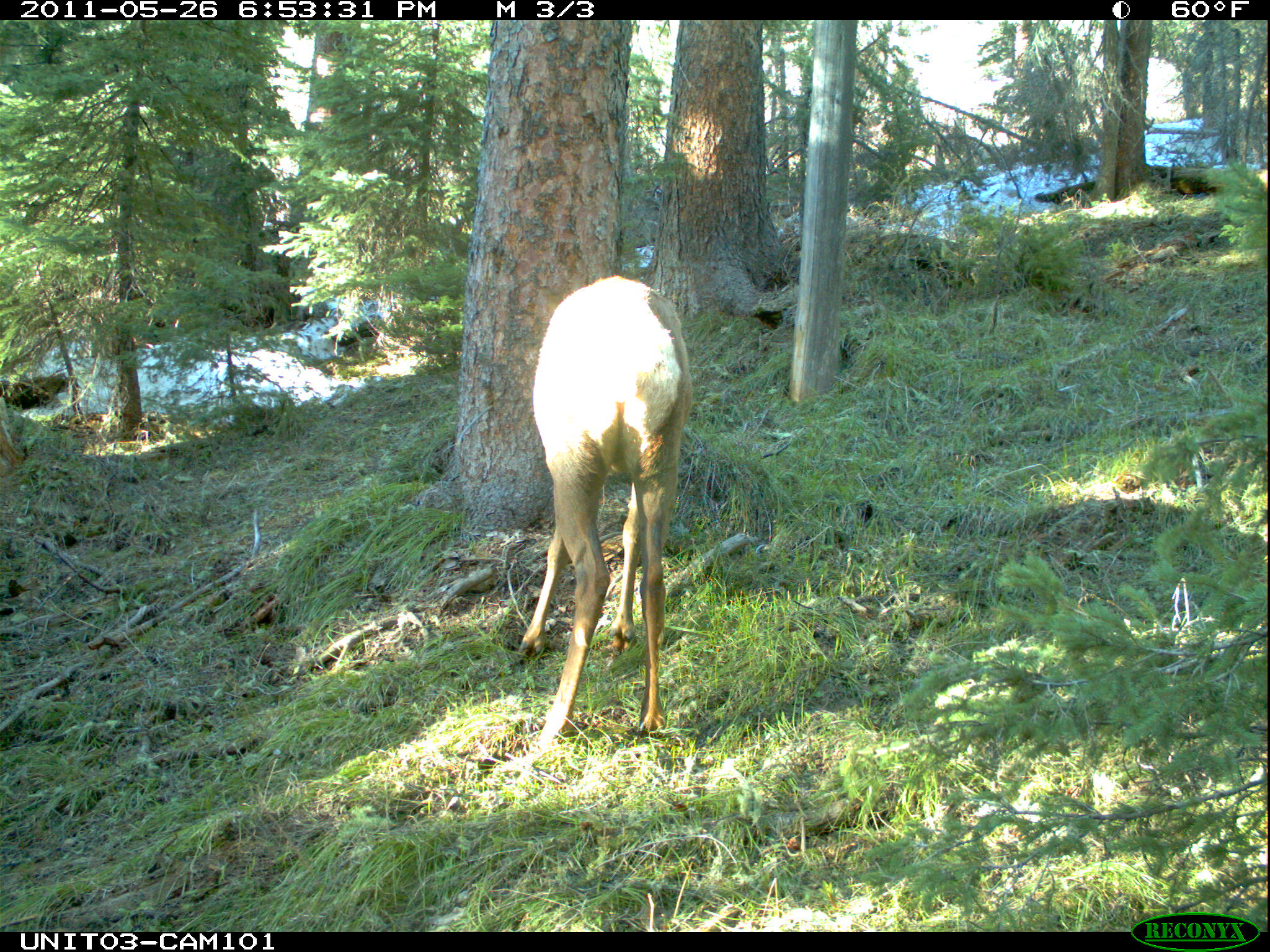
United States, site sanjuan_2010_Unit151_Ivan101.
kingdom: Animalia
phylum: Chordata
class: Mammalia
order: Artiodactyla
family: Cervidae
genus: Cervus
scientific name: Cervus elaphus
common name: red deer